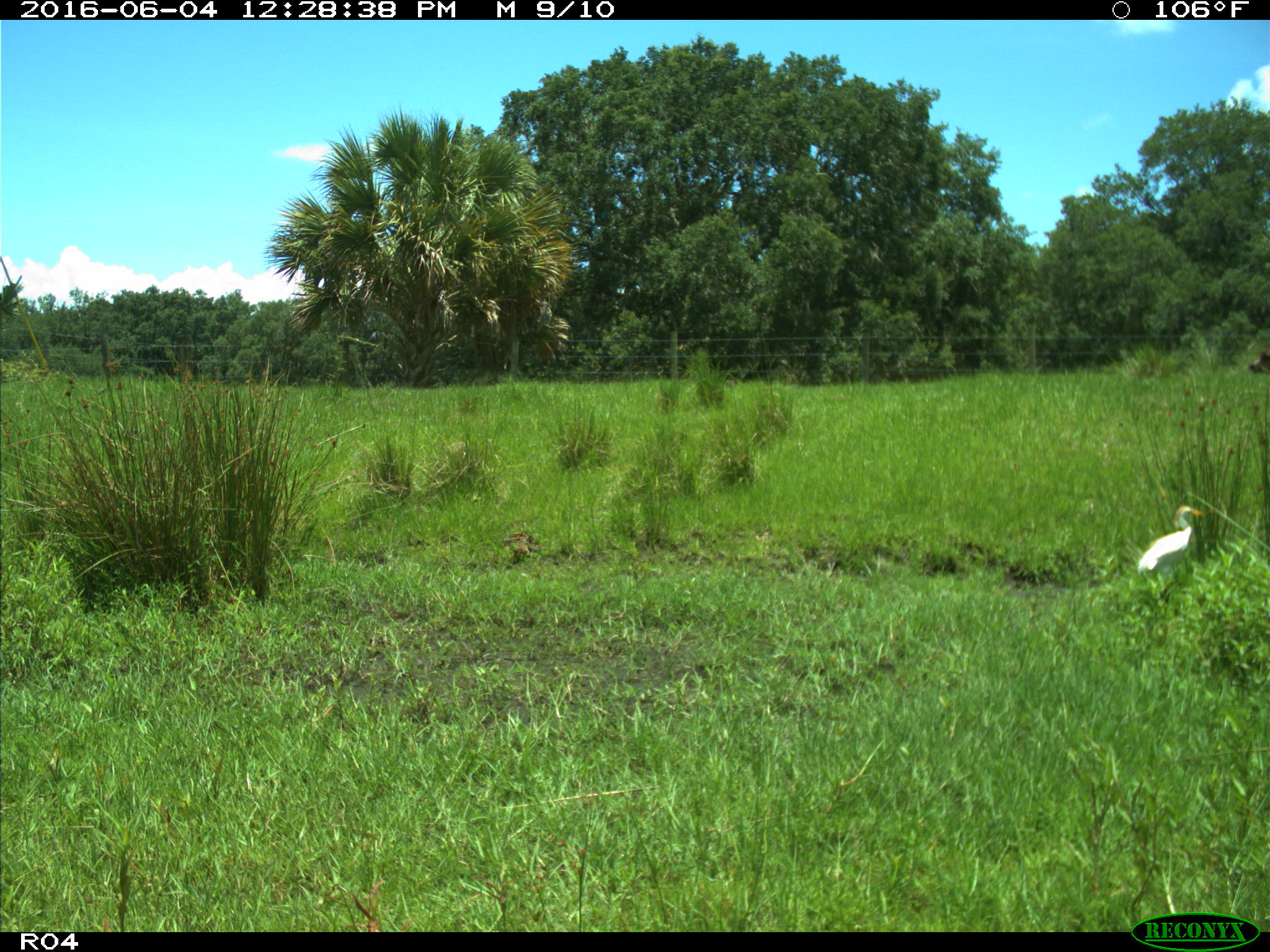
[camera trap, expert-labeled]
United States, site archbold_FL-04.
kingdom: Animalia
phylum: Chordata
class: Mammalia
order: Artiodactyla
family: Bovidae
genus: Bos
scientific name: Bos taurus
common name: domestic cow